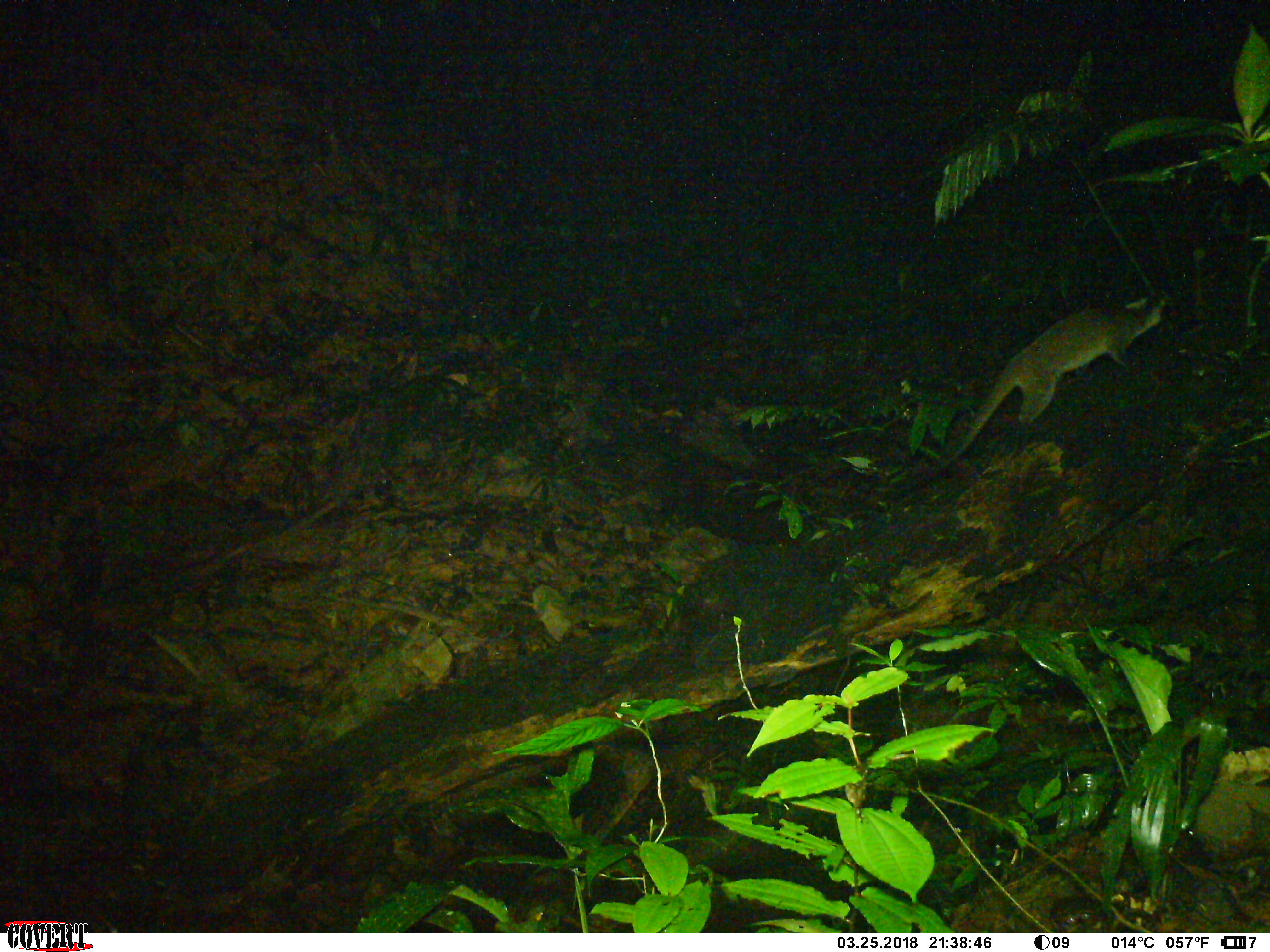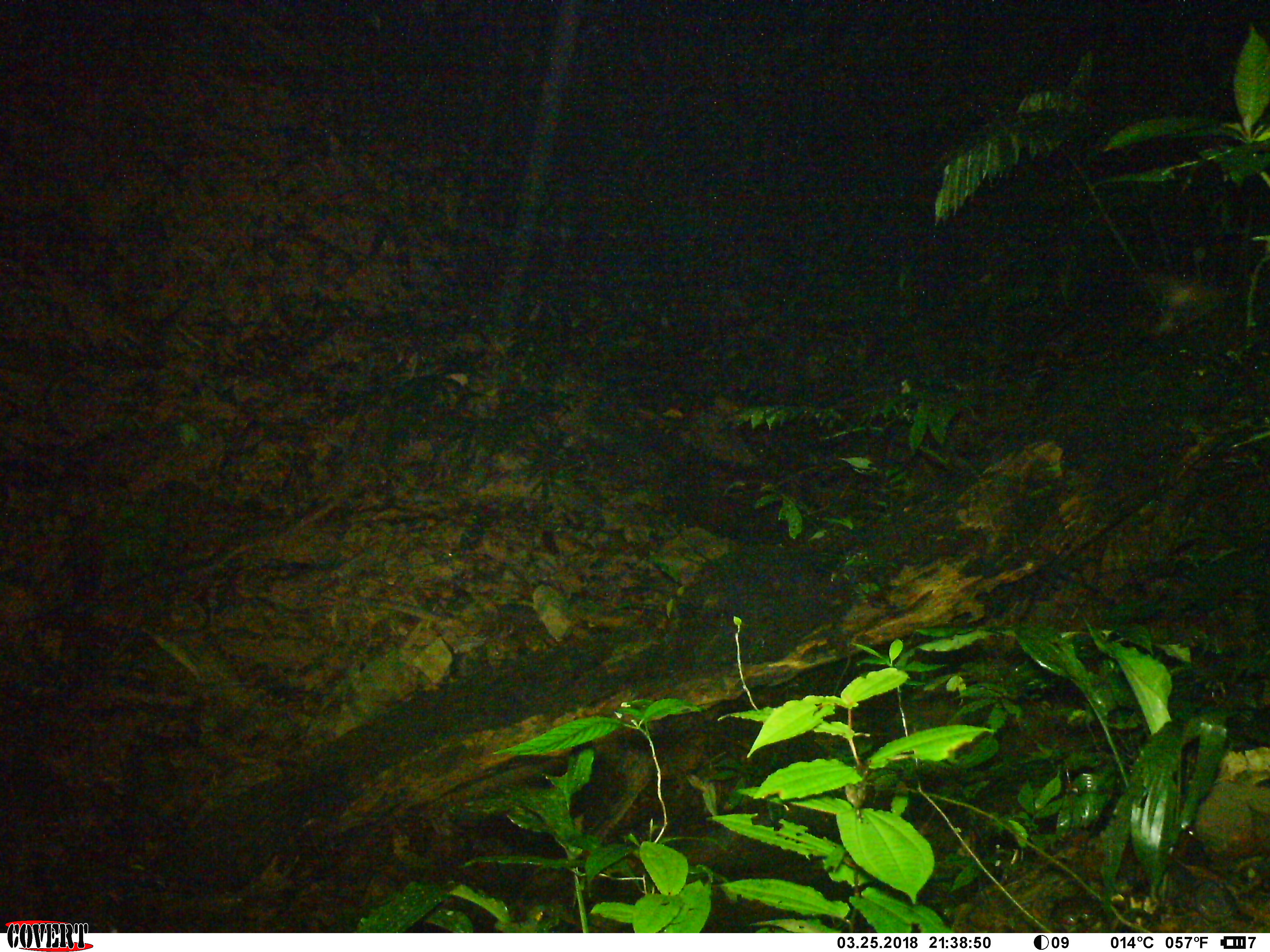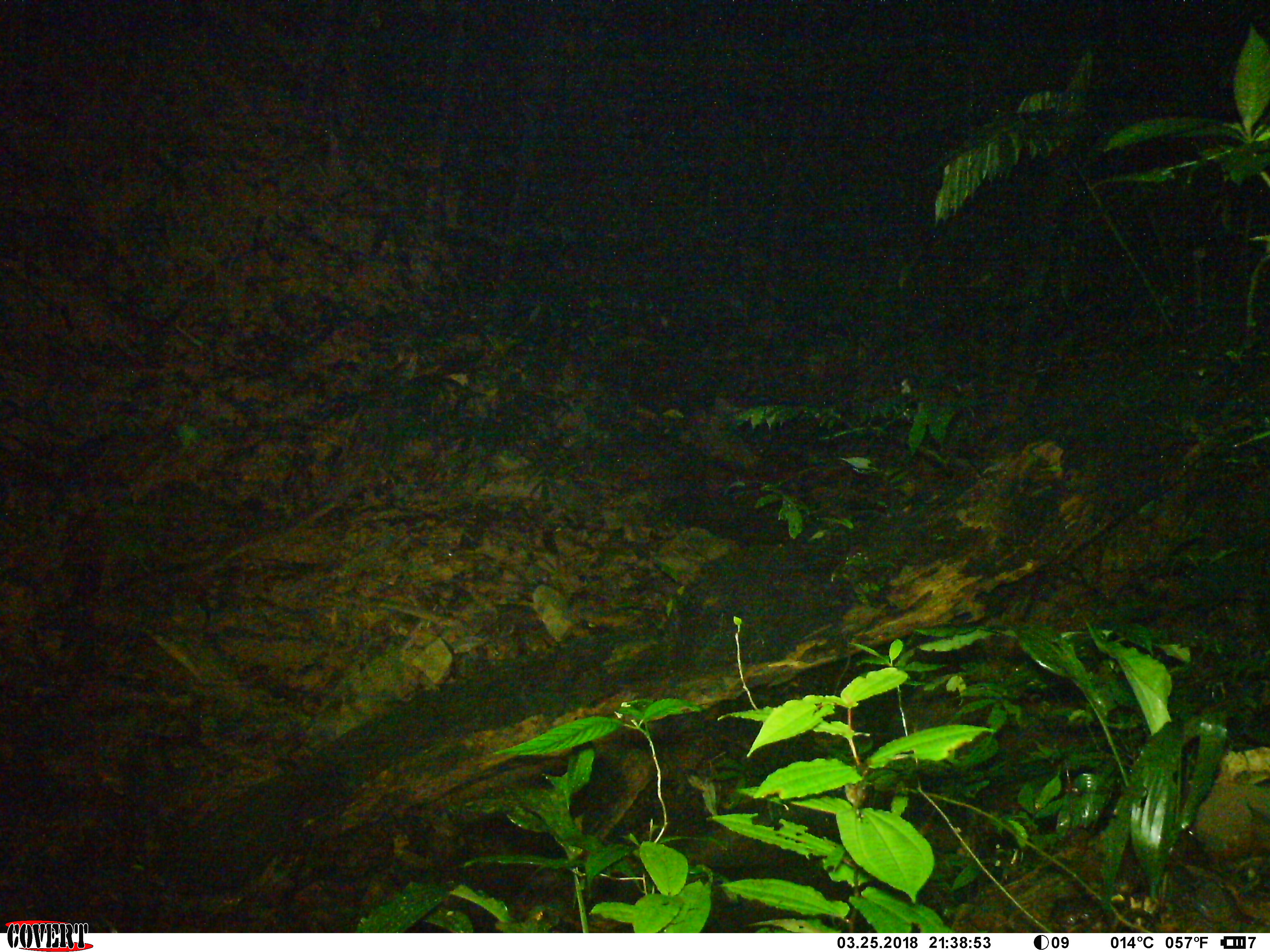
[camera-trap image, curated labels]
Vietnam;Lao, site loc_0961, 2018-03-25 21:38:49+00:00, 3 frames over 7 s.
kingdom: Animalia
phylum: Chordata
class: Mammalia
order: Carnivora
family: Viverridae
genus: Paguma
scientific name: Paguma larvata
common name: masked palm civet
Masked palm civet (Paguma larvata). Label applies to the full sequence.